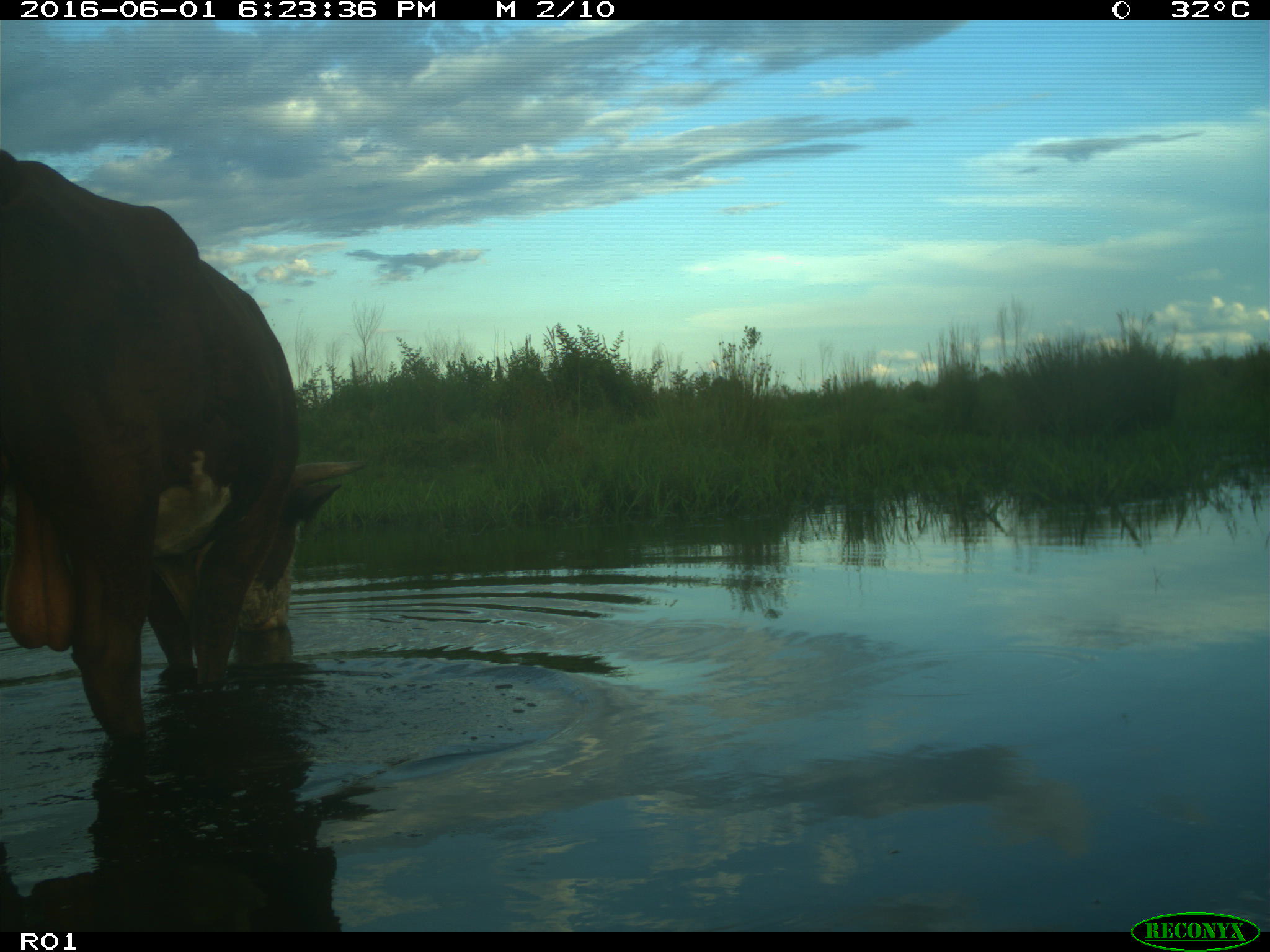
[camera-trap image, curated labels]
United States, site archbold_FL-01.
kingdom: Animalia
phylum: Chordata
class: Mammalia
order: Artiodactyla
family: Bovidae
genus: Bos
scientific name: Bos taurus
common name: domestic cow